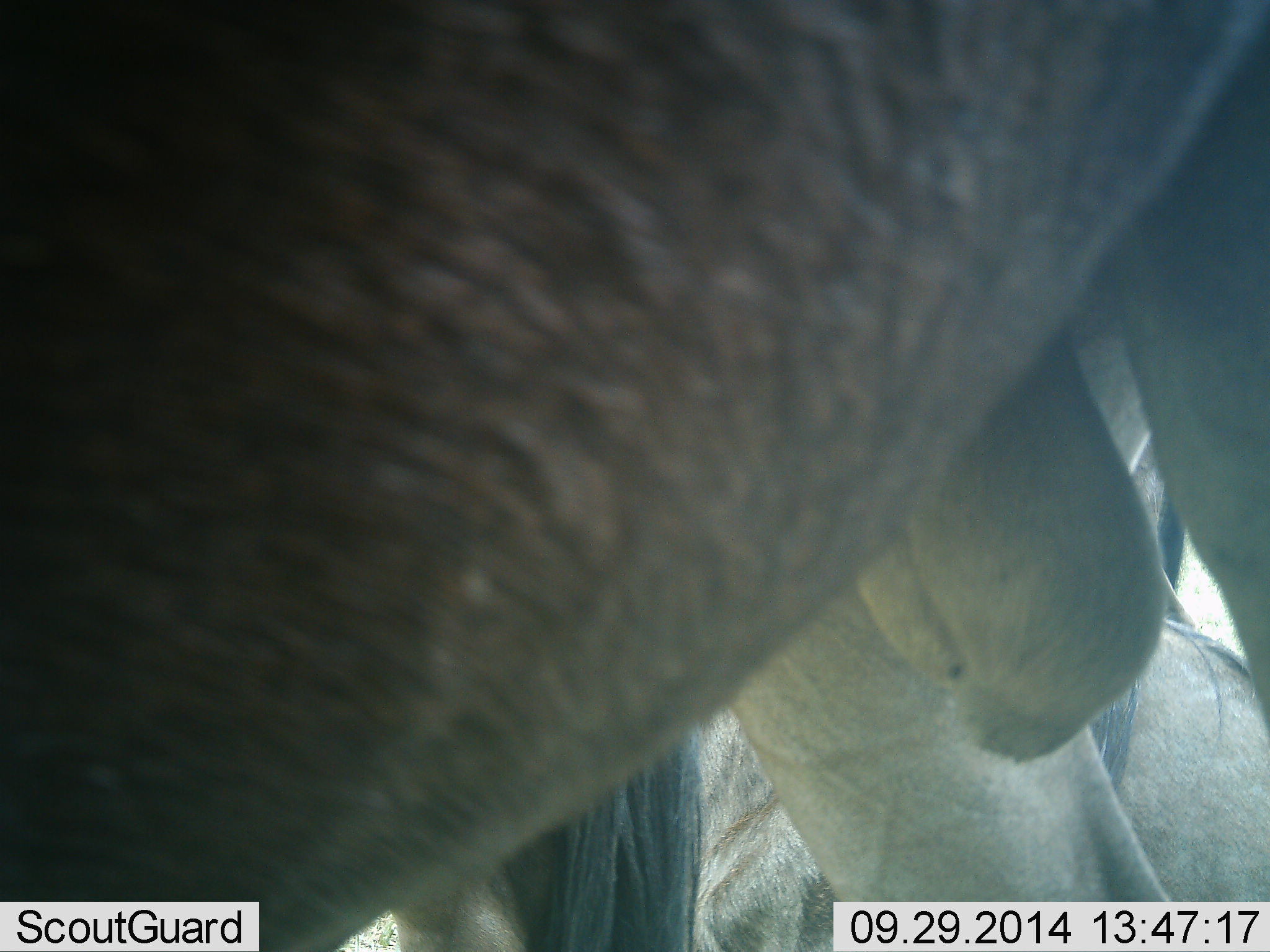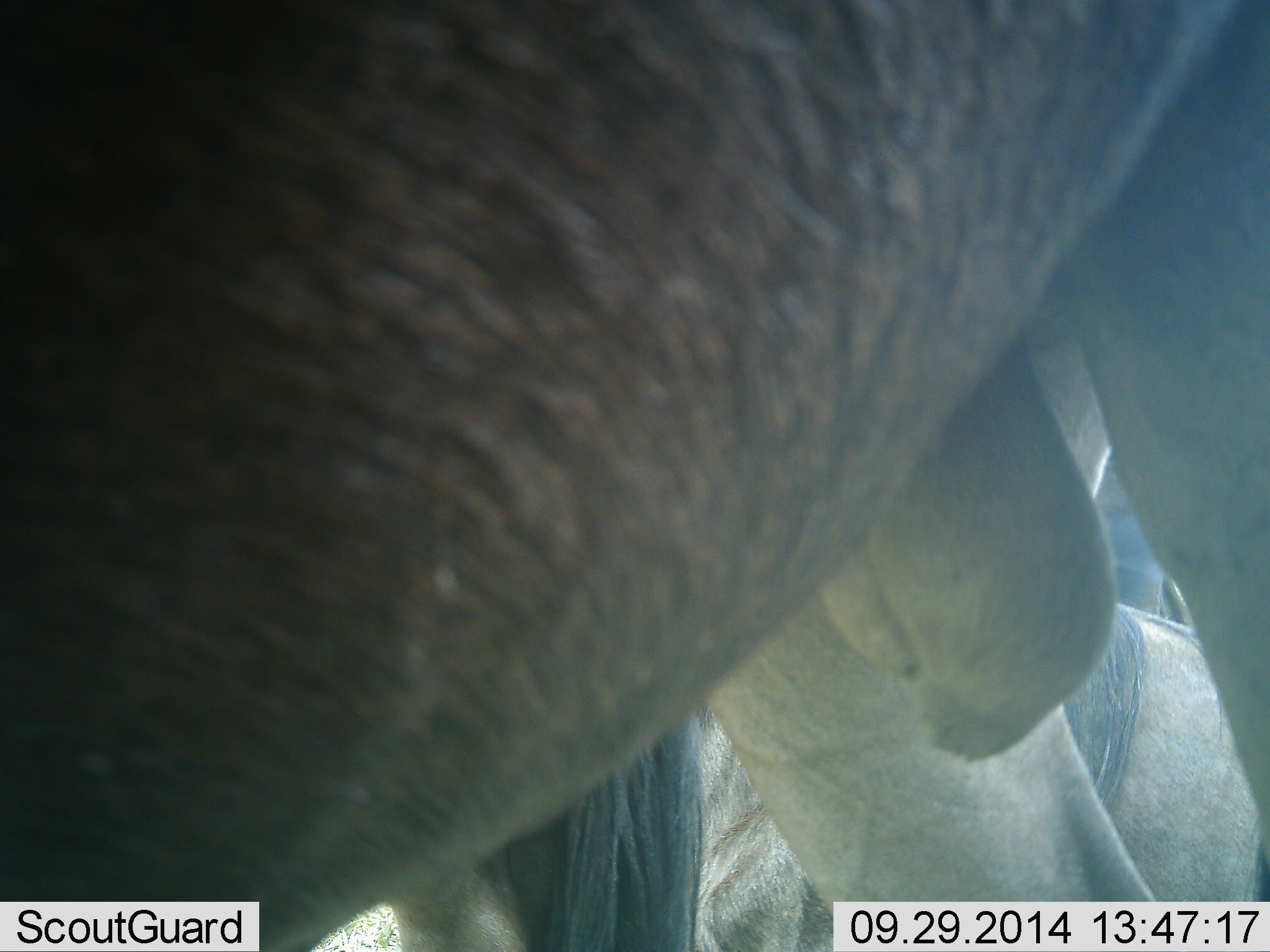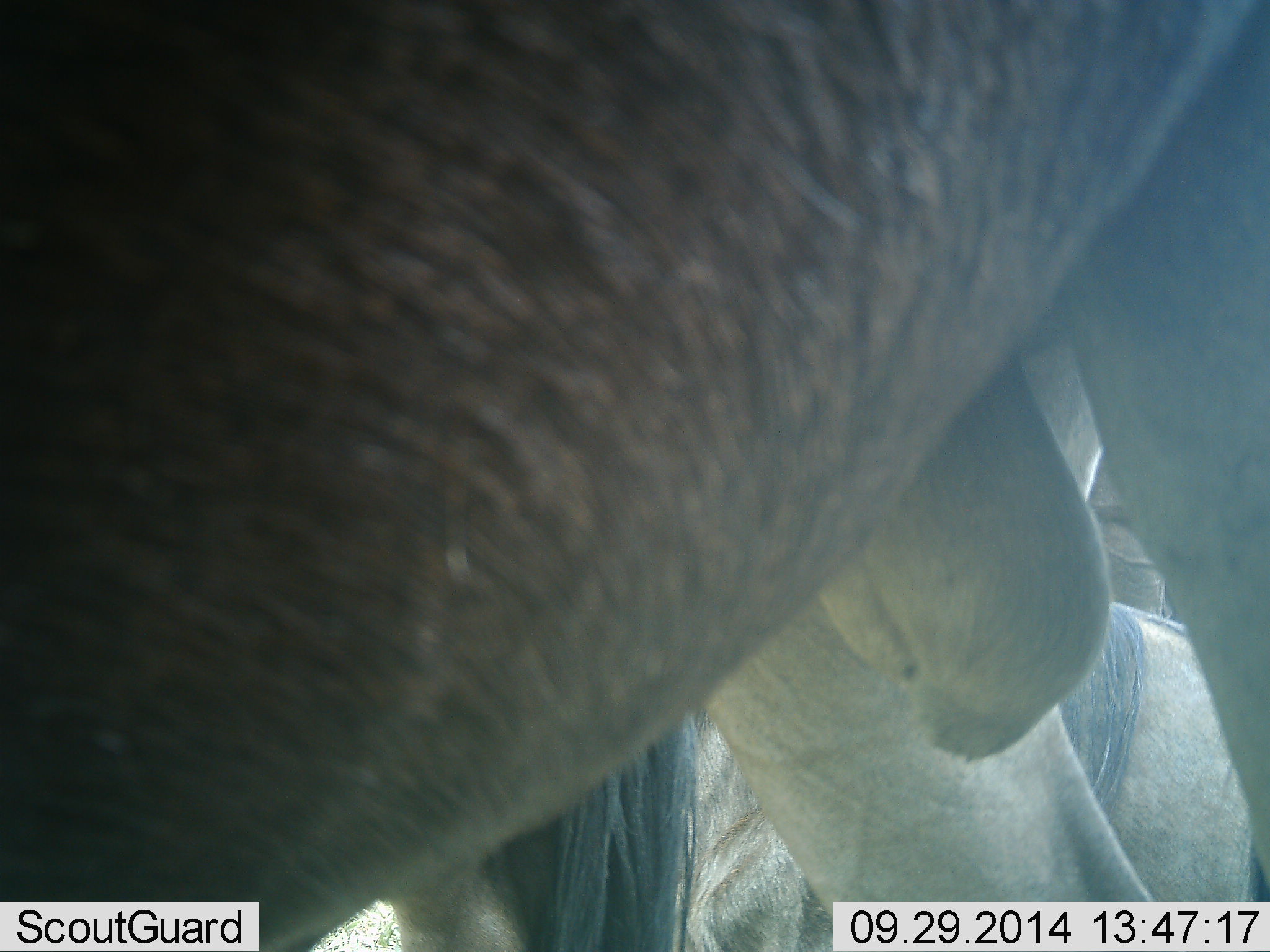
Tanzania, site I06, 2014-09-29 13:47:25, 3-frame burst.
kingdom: Animalia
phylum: Chordata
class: Mammalia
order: Artiodactyla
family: Bovidae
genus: Connochaetes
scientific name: Connochaetes taurinus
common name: blue wildebeest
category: wildebeest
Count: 3.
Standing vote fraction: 100%.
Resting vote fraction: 90%.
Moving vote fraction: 0%.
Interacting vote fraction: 0%.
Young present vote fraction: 0%.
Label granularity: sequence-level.